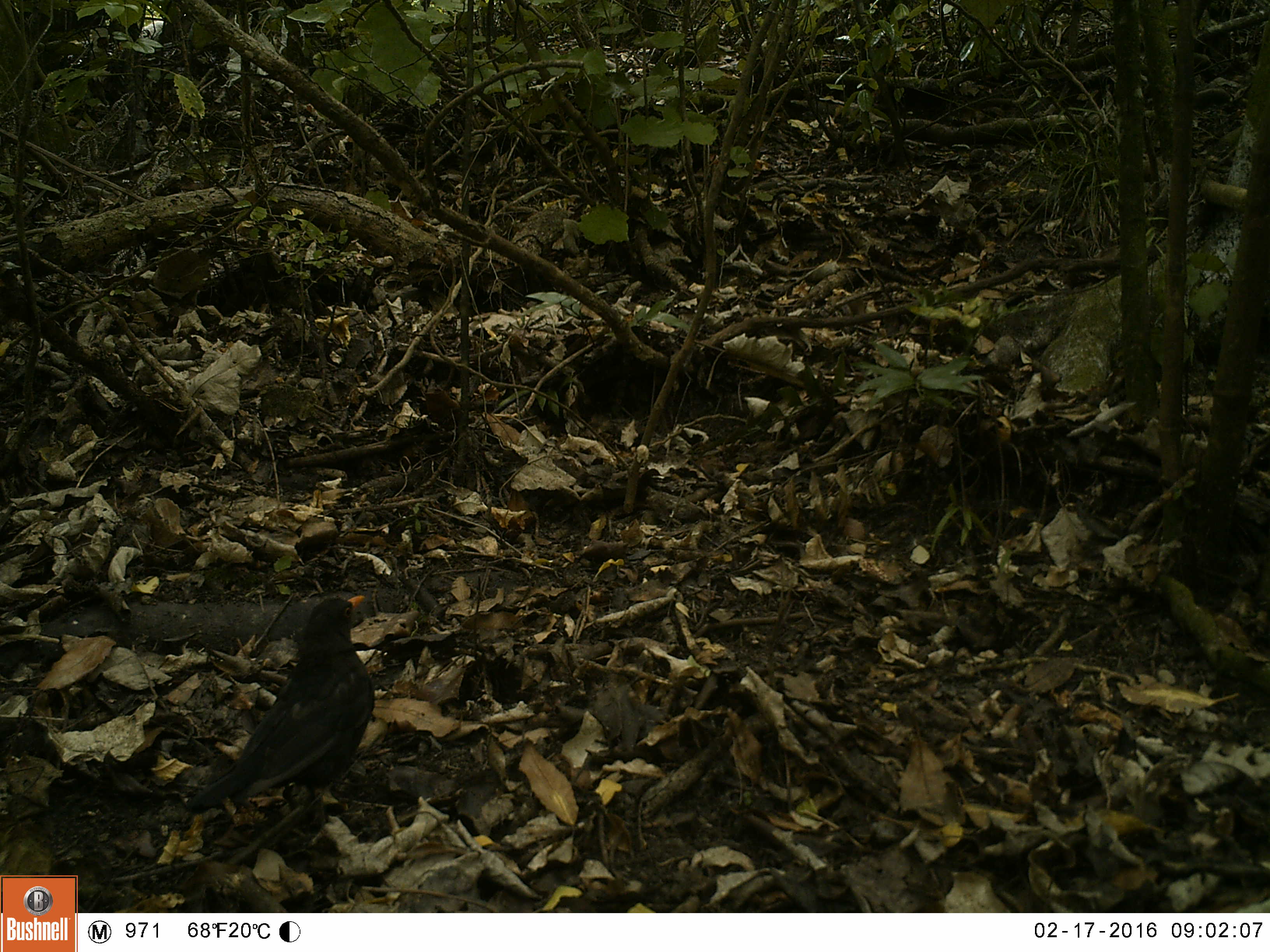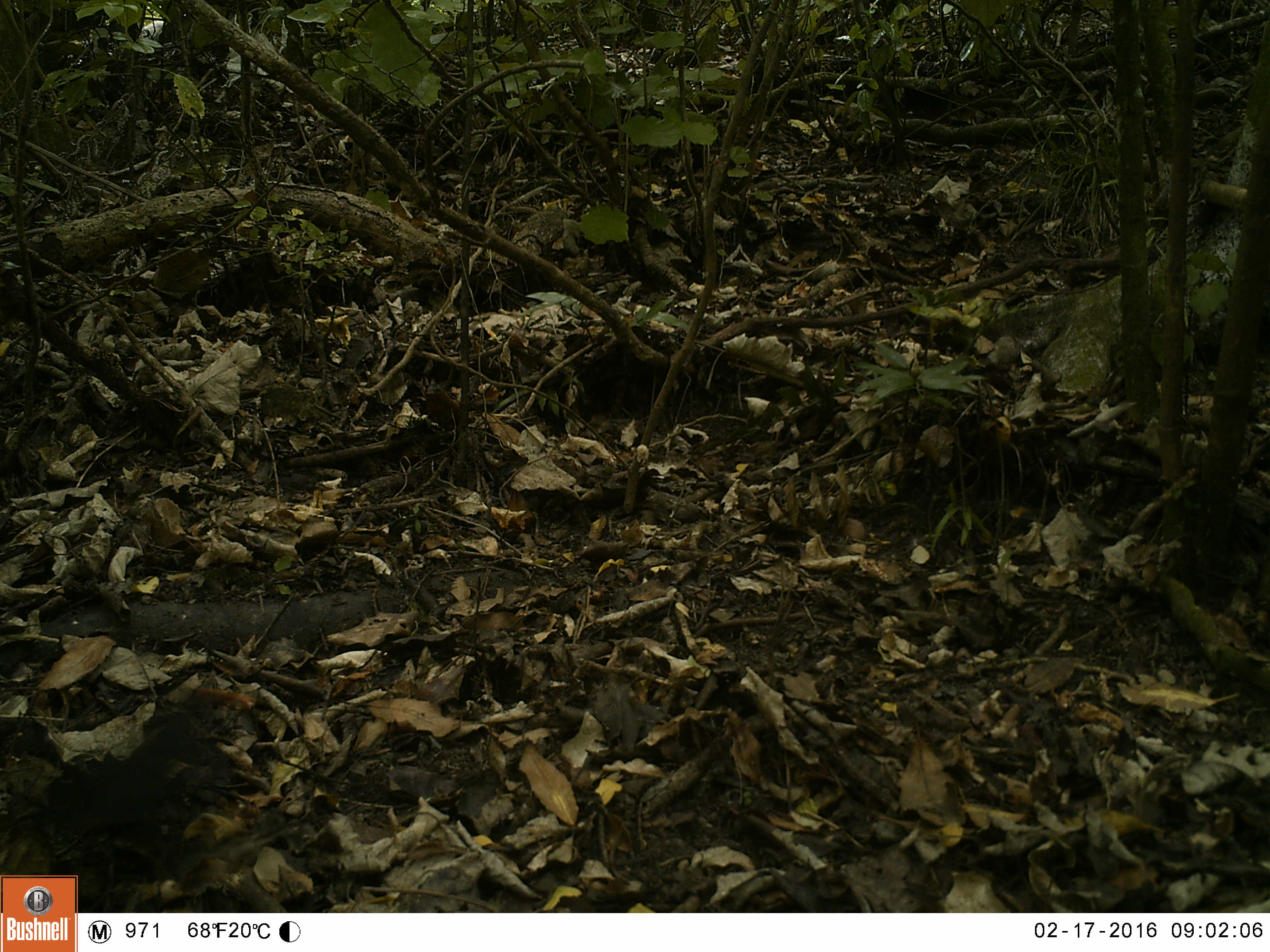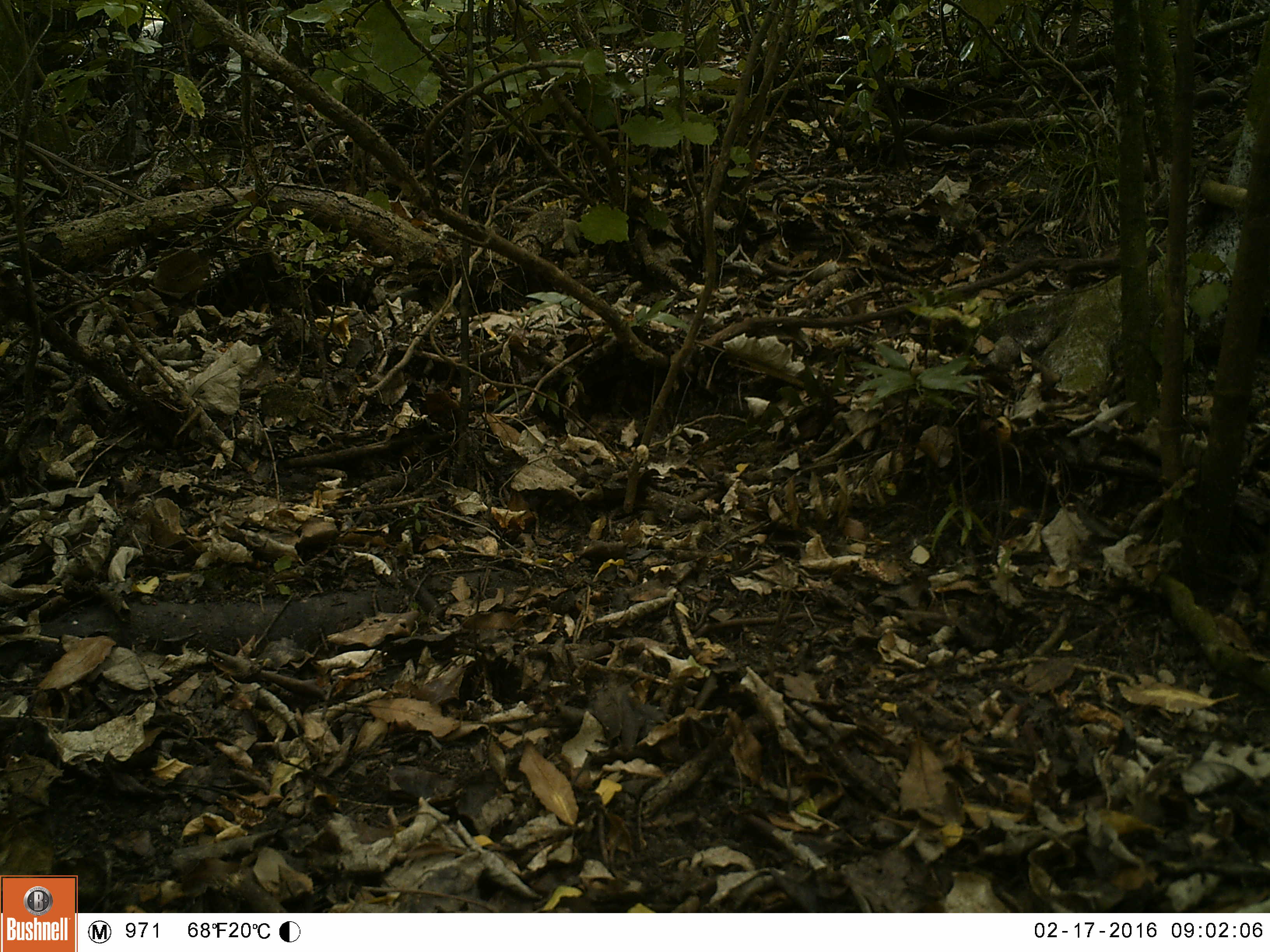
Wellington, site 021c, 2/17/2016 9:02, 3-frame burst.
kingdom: Animalia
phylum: Chordata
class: Aves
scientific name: Aves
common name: bird